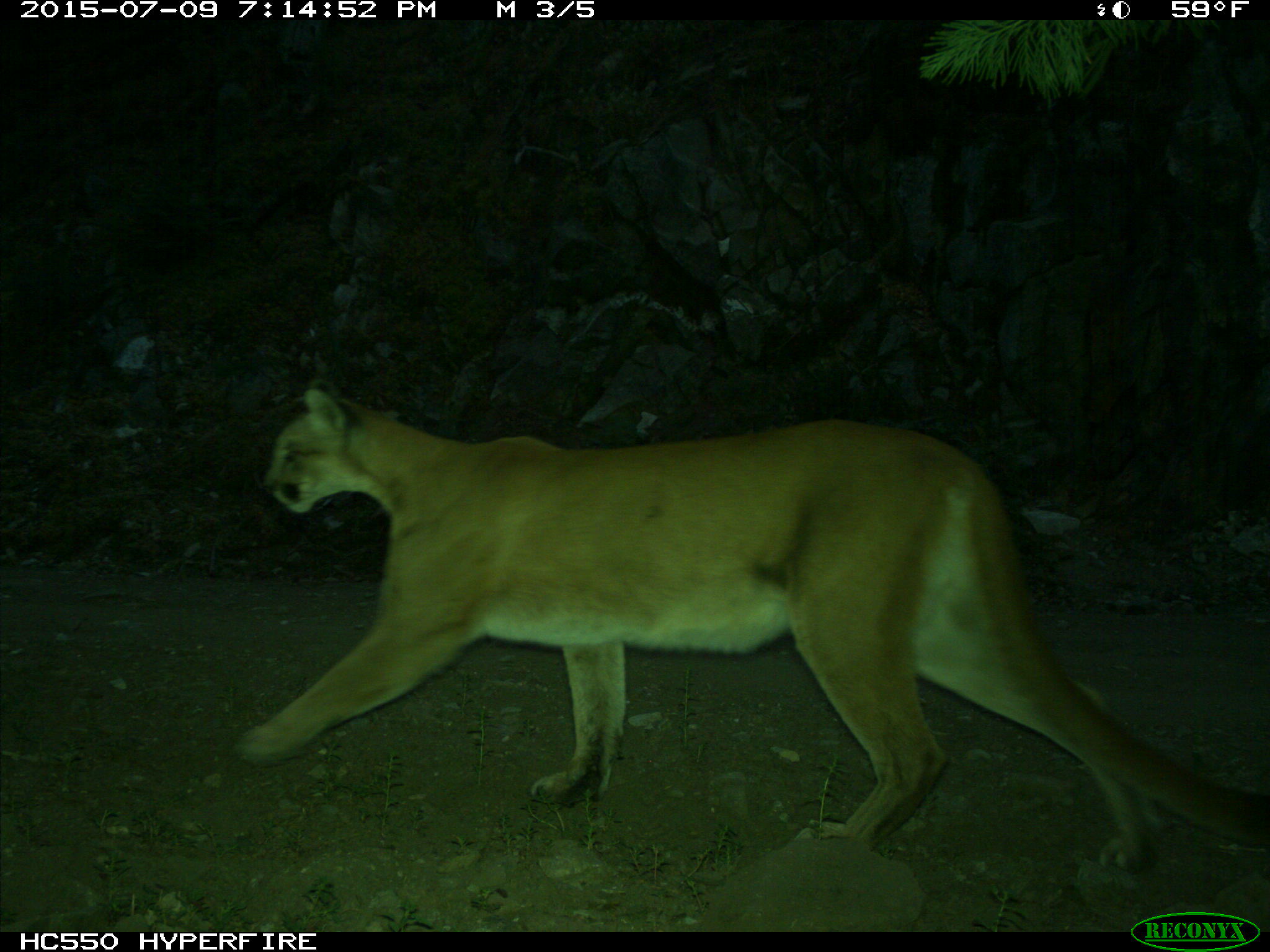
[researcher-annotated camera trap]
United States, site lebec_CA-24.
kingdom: Animalia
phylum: Chordata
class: Mammalia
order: Carnivora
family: Felidae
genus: Puma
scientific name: Puma concolor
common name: mountain lion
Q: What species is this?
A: Puma concolor (mountain lion).